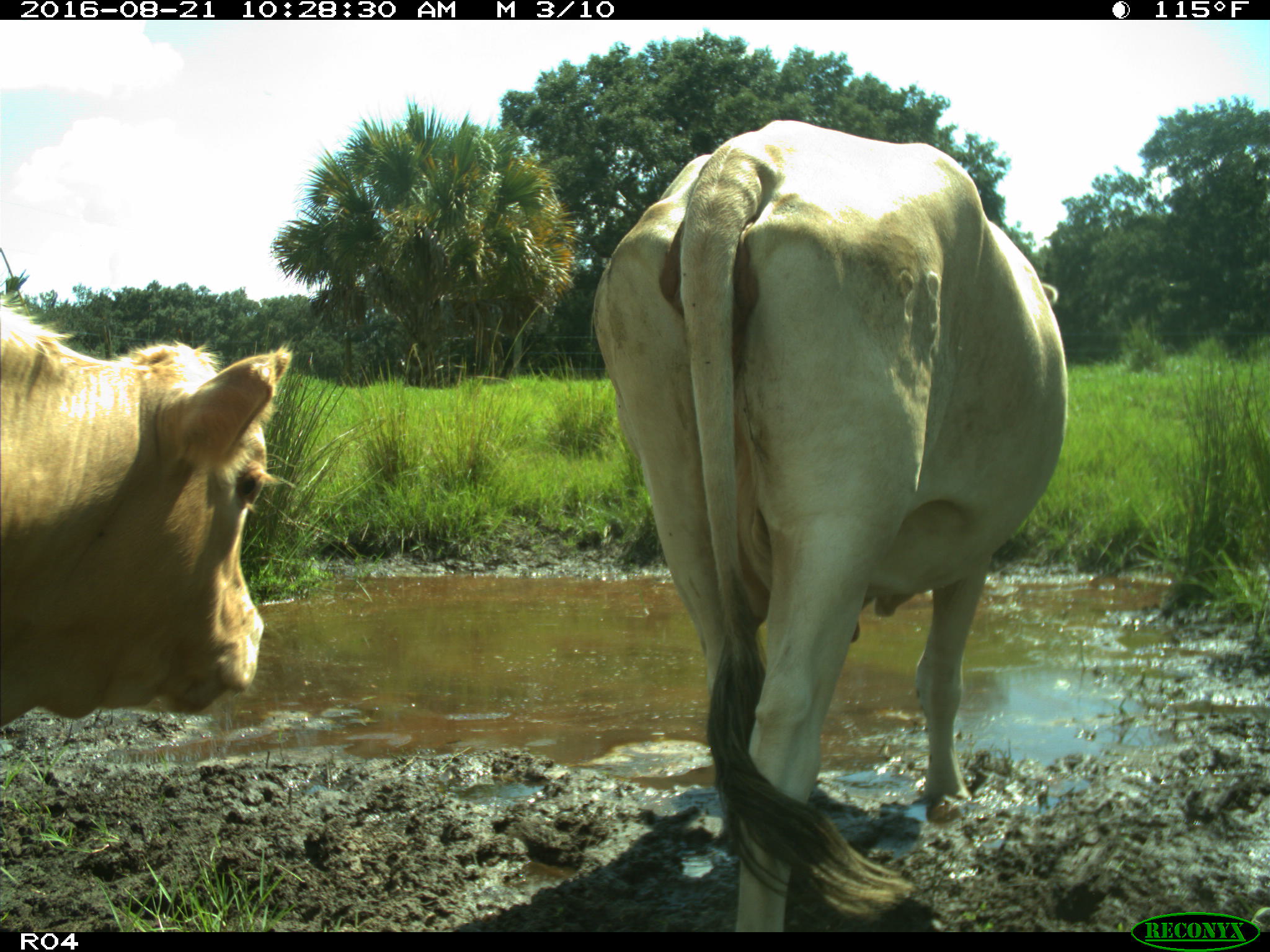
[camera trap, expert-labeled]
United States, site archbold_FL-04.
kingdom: Animalia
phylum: Chordata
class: Mammalia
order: Artiodactyla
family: Bovidae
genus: Bos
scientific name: Bos taurus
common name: domestic cow